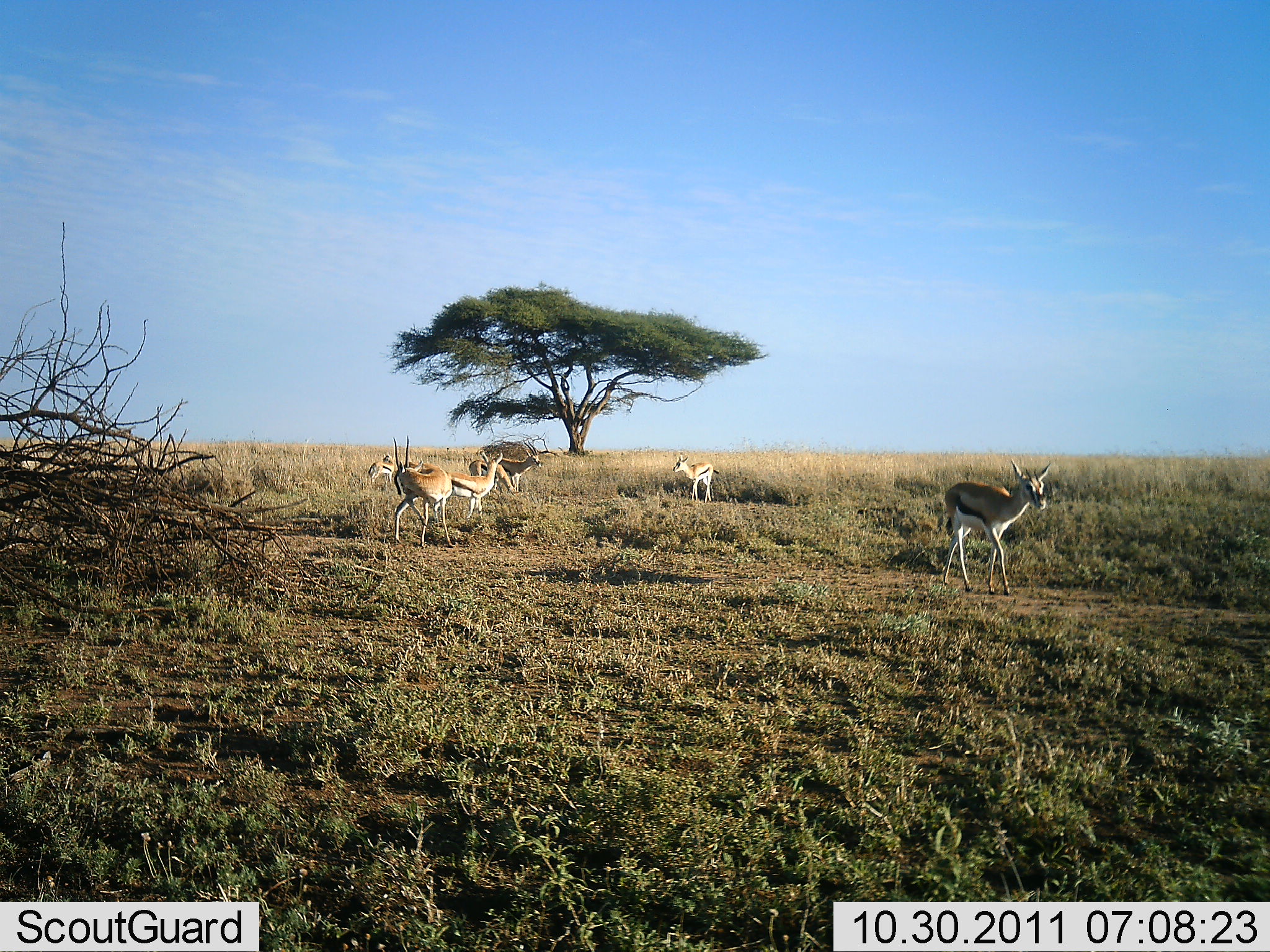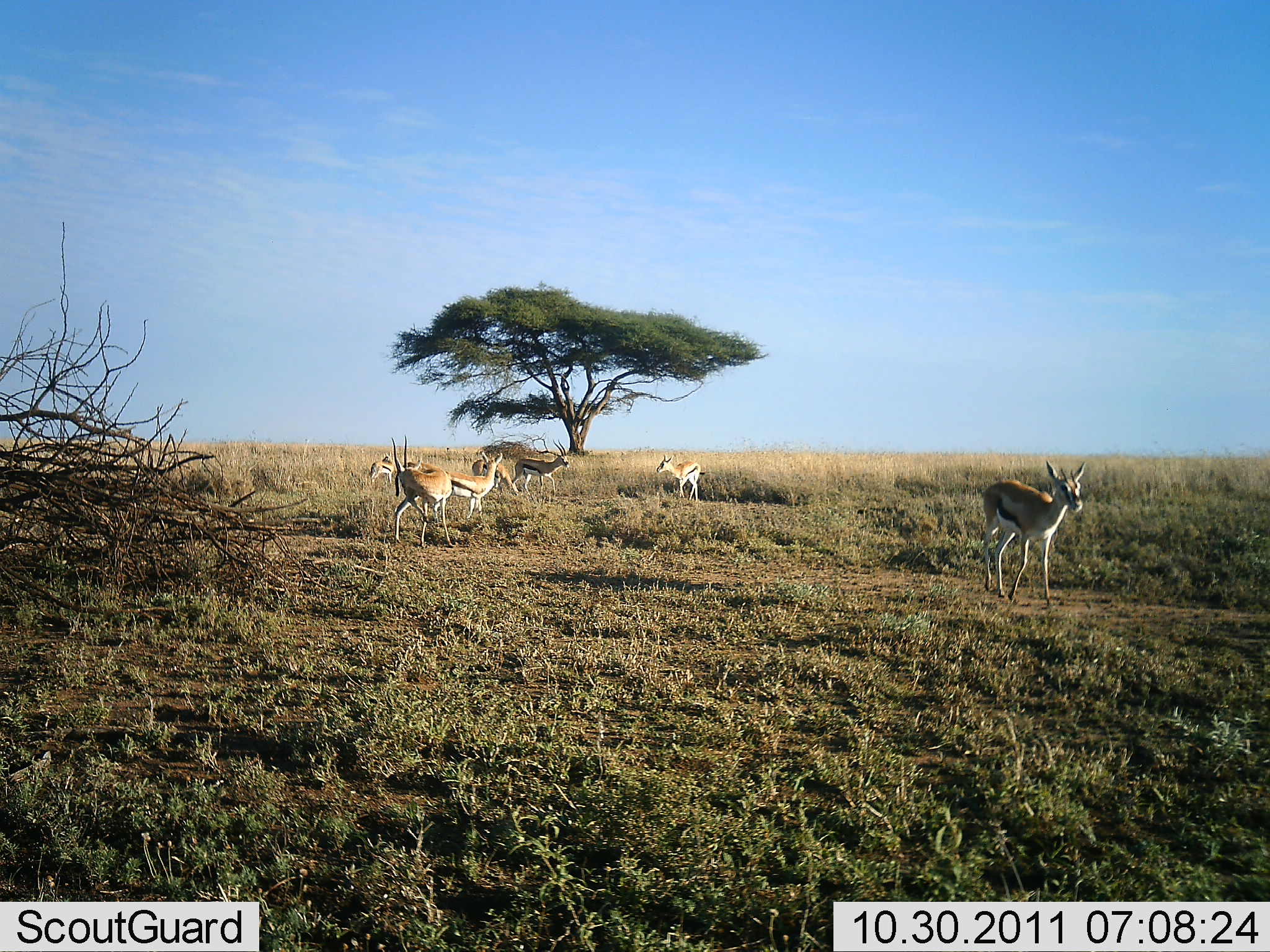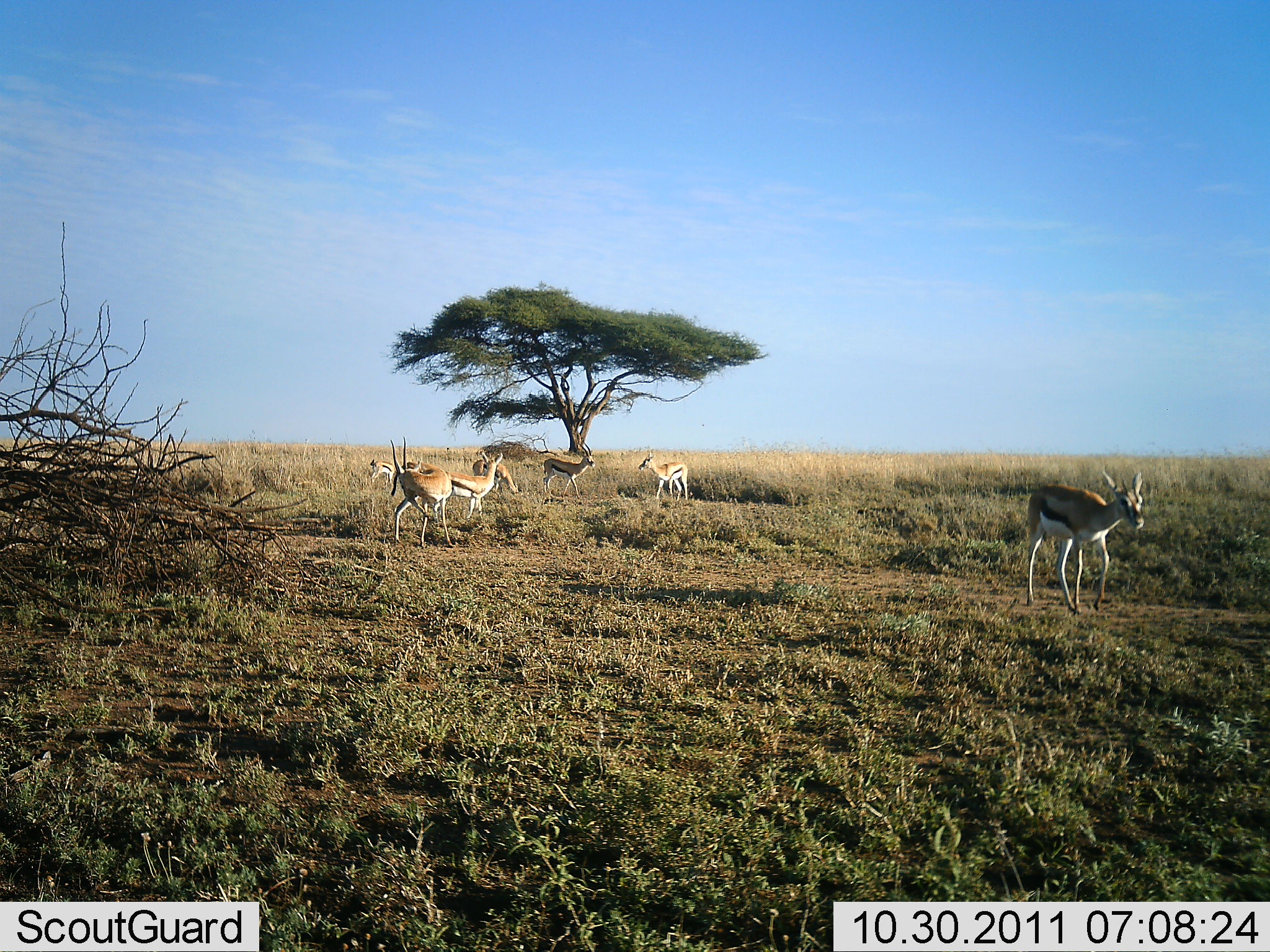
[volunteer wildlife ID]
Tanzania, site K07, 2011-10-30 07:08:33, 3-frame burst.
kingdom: Animalia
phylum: Chordata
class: Mammalia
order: Artiodactyla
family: Bovidae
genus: Eudorcas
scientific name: Eudorcas thomsonii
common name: thomson's gazelle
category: gazellethomsons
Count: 7.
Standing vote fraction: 82%.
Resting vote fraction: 9%.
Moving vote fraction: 91%.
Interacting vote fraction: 0%.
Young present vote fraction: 9%.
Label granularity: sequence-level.